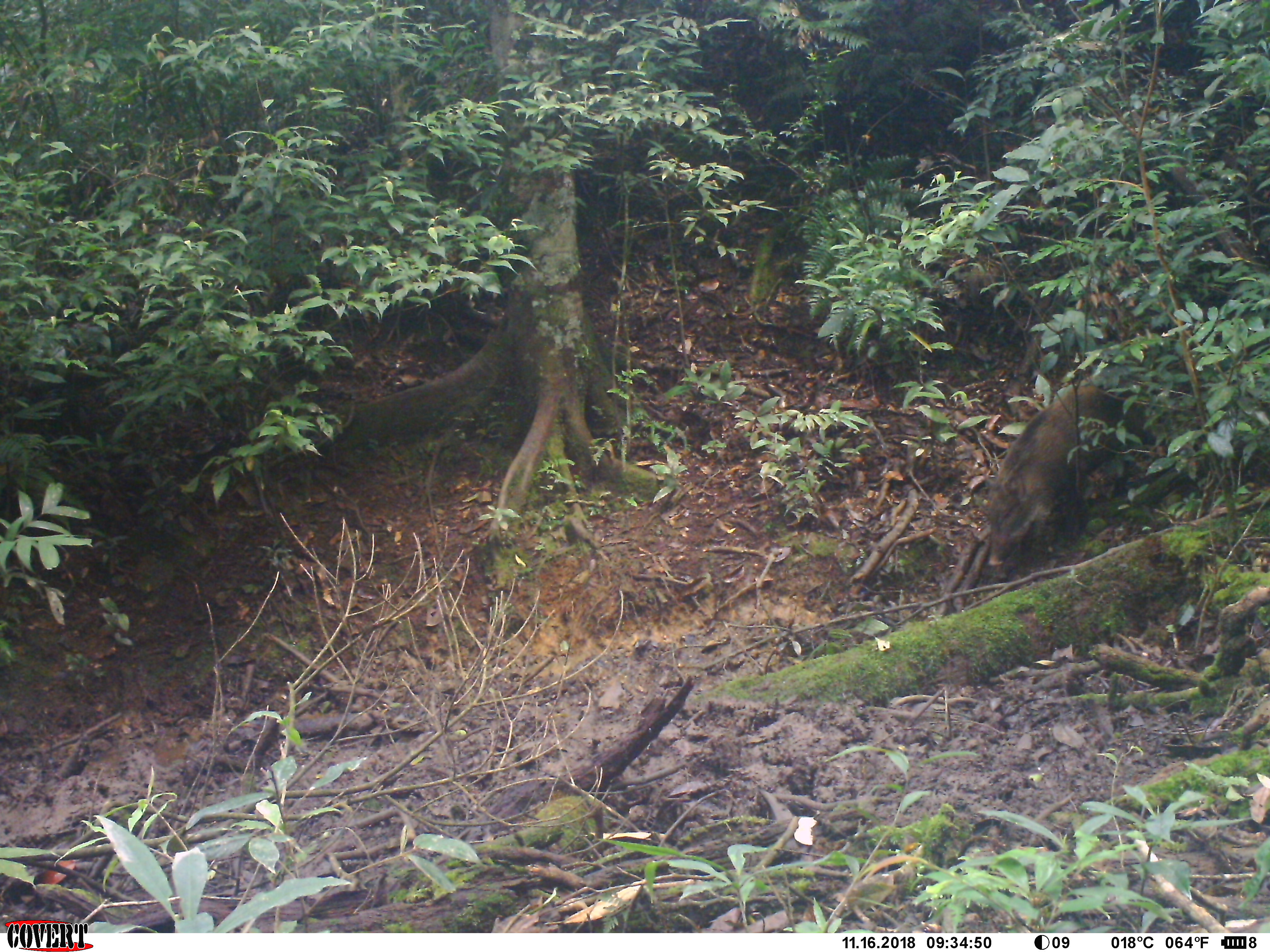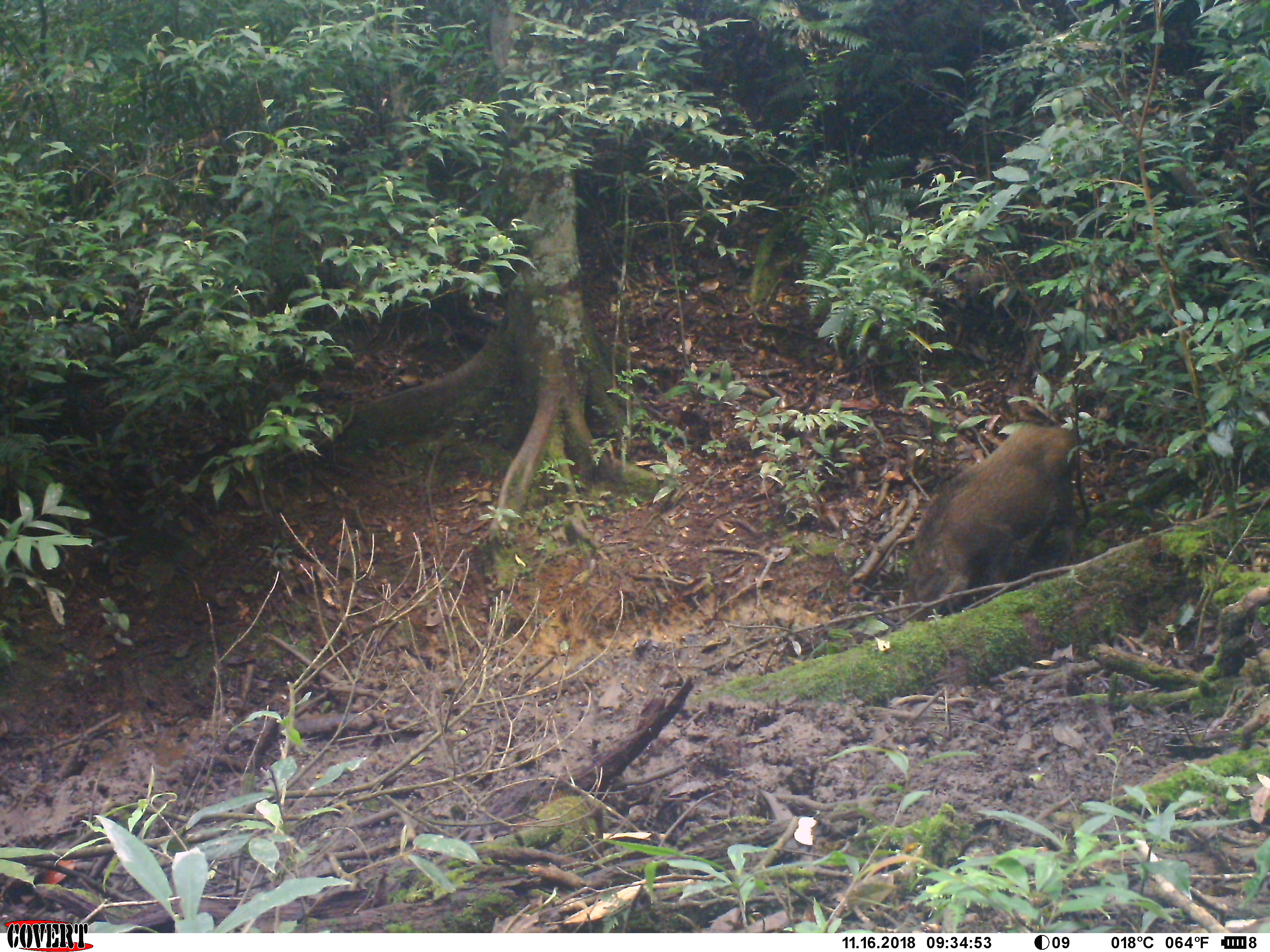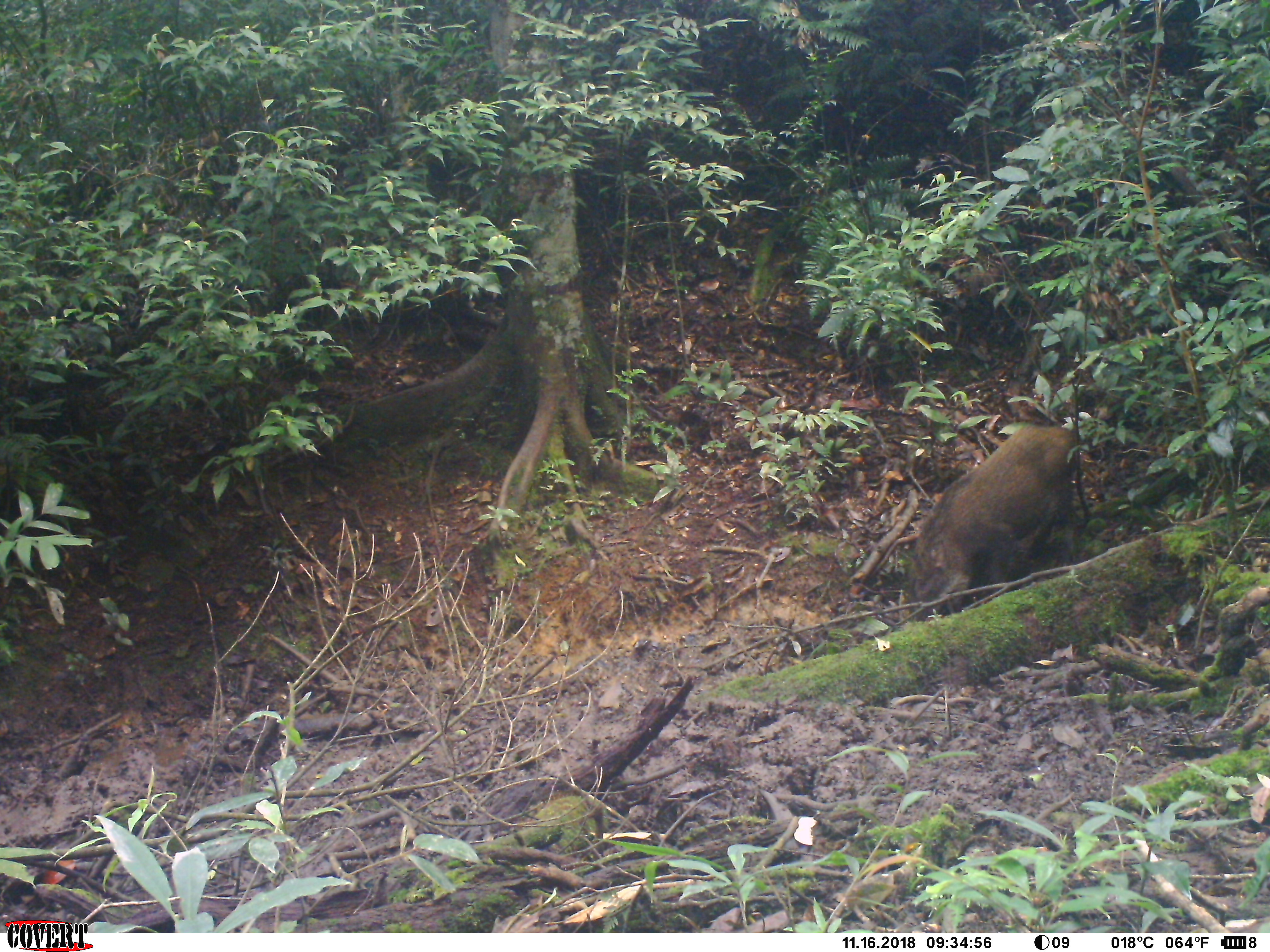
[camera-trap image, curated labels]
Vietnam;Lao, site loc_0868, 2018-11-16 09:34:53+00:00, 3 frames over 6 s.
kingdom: Animalia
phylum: Chordata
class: Mammalia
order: Artiodactyla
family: Suidae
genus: Sus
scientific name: Sus scrofa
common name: eurasian wild pig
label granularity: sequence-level